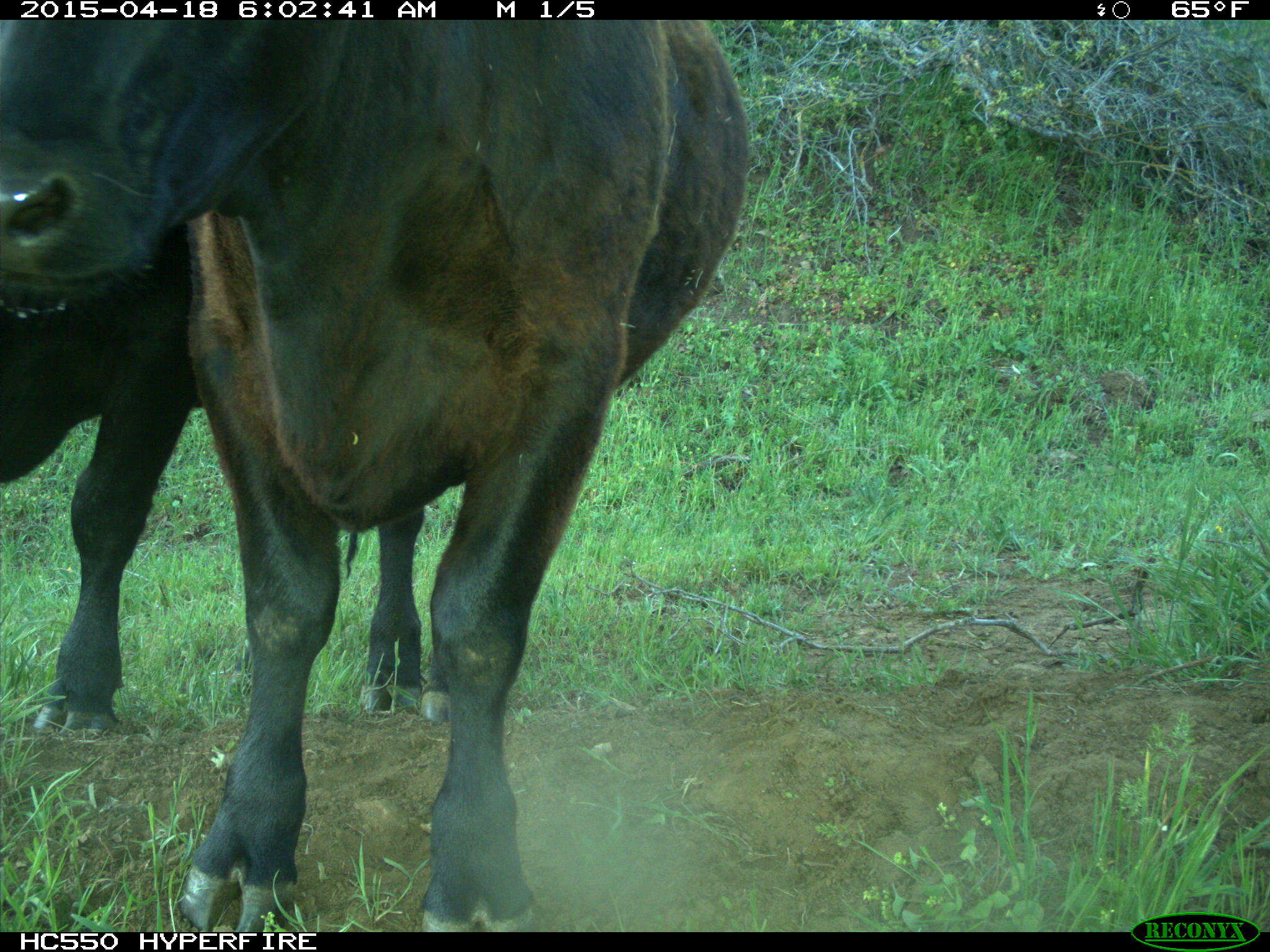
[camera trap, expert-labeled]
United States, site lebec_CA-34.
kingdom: Animalia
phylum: Chordata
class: Mammalia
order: Artiodactyla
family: Bovidae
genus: Bos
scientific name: Bos taurus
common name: domestic cow